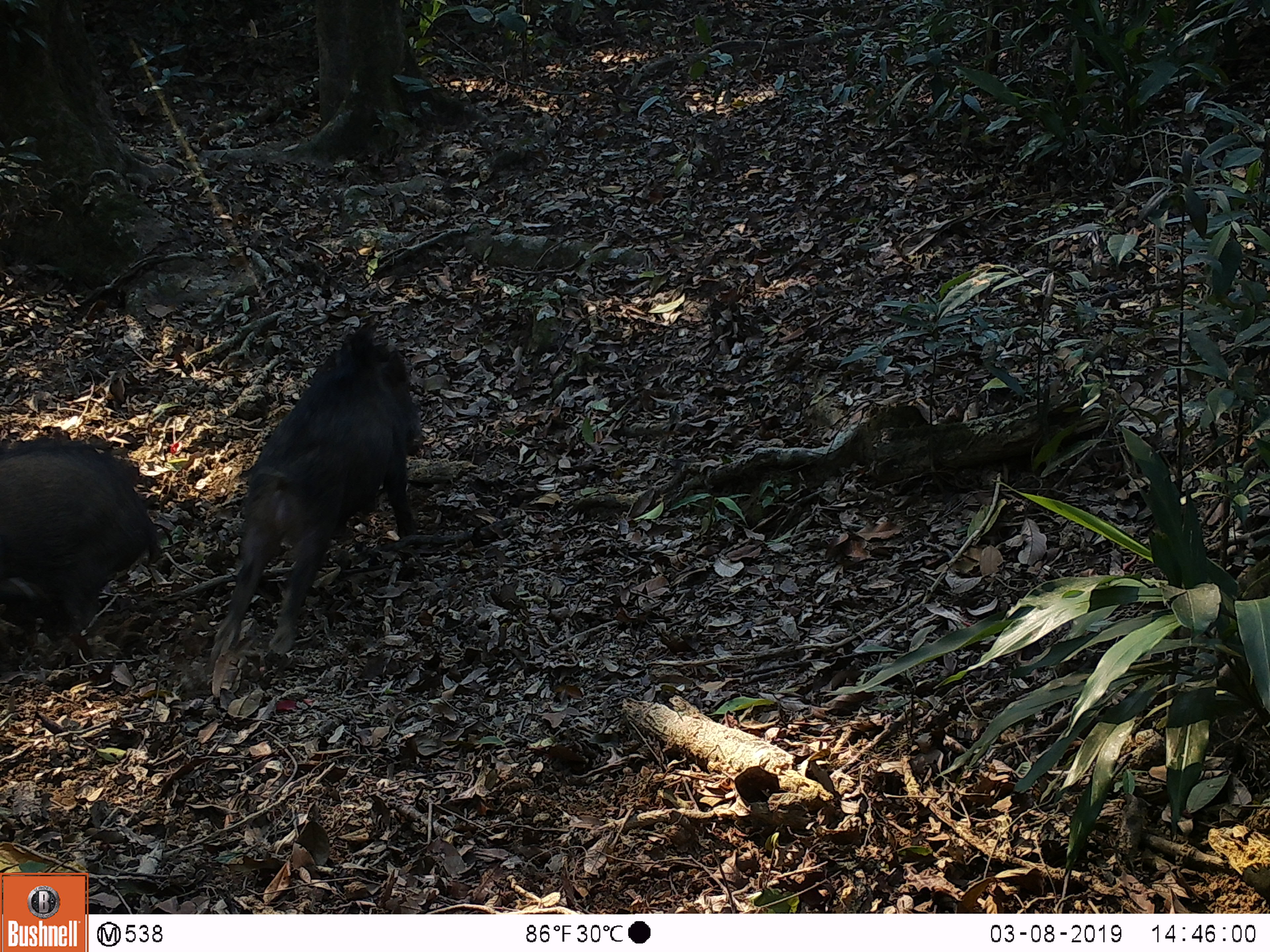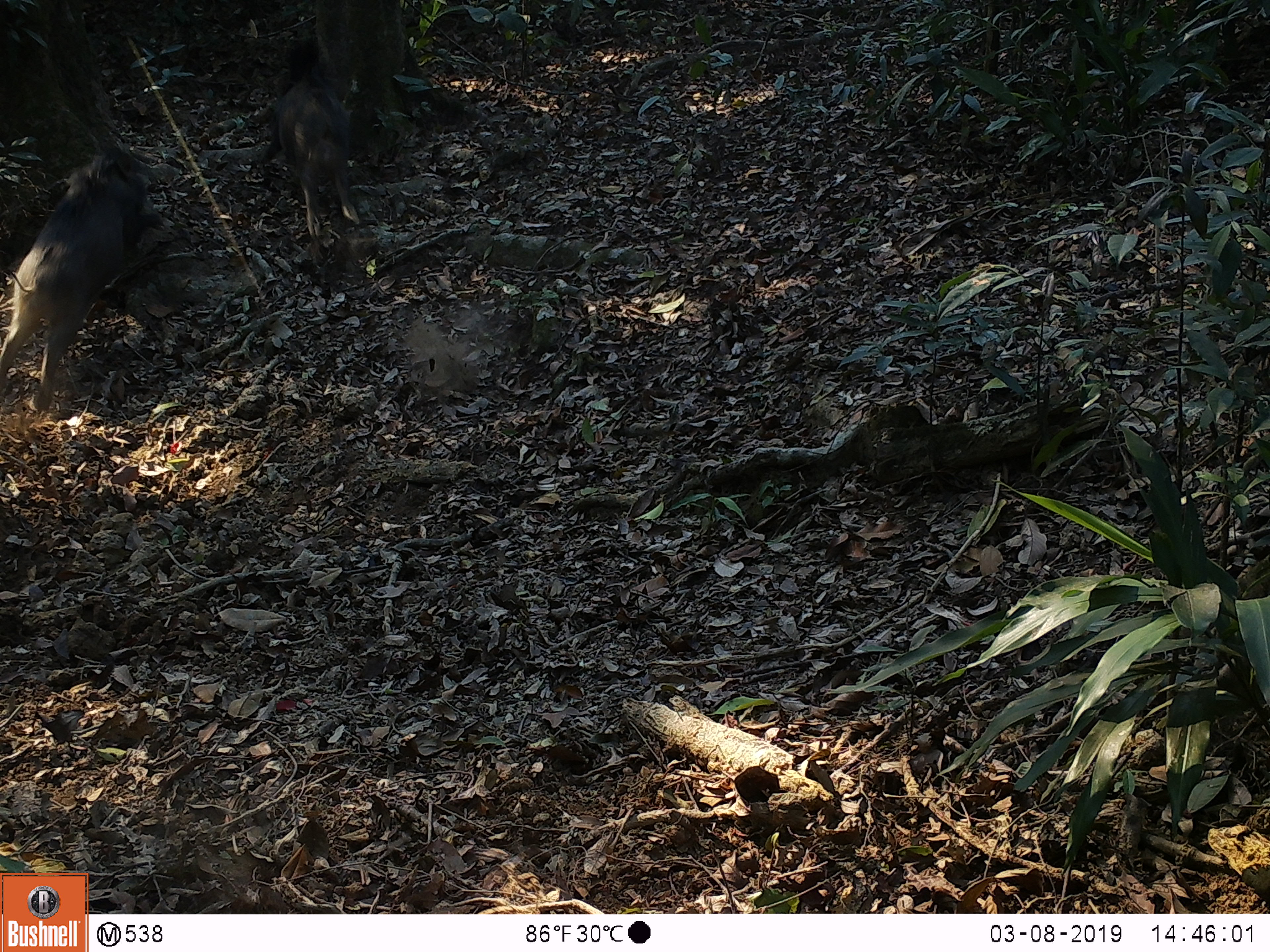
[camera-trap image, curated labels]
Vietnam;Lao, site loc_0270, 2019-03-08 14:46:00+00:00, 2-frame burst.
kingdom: Animalia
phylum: Chordata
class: Mammalia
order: Artiodactyla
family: Suidae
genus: Sus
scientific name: Sus scrofa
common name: eurasian wild pig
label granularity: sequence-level